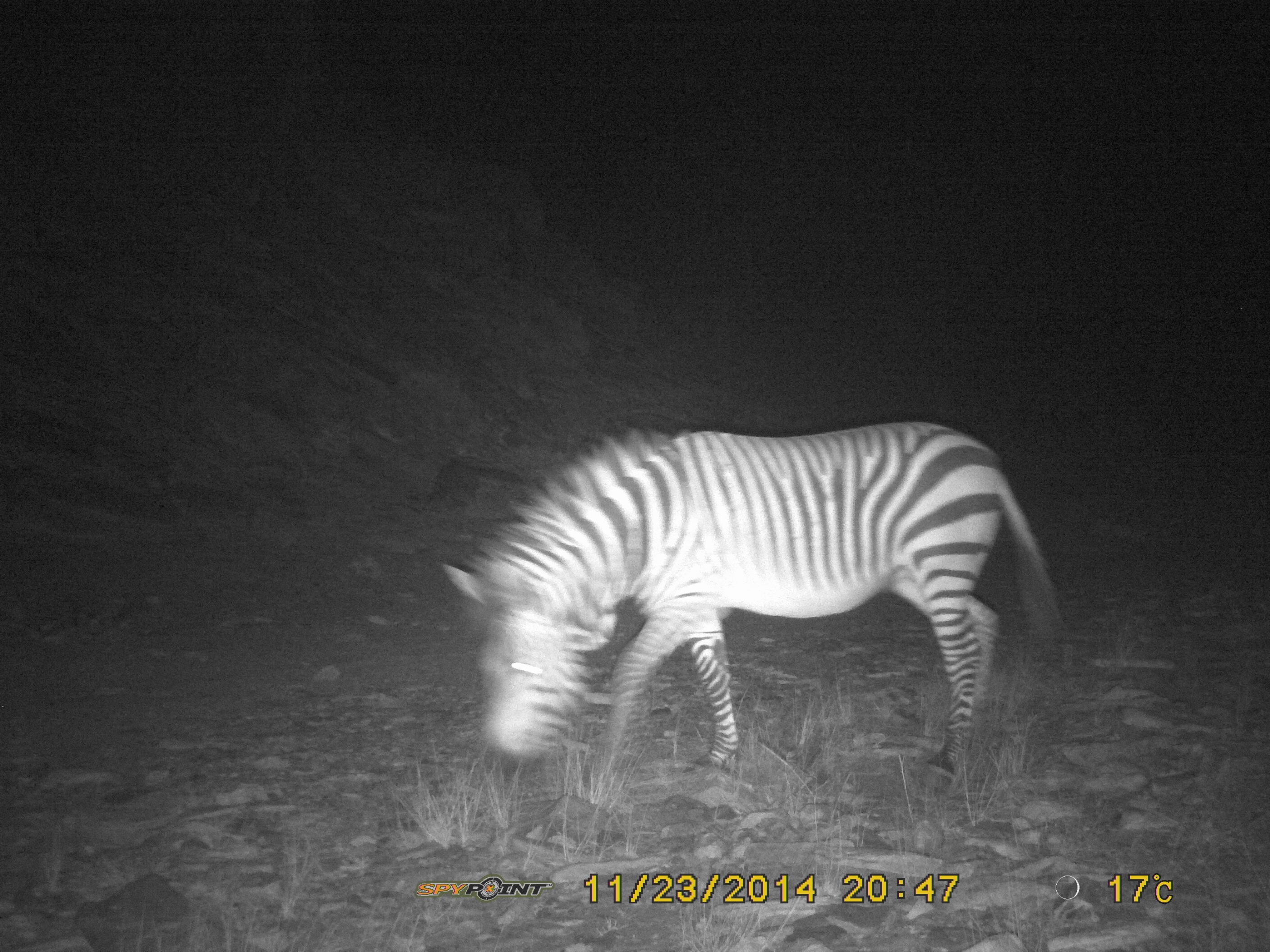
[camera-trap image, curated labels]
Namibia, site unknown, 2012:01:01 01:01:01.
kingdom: Animalia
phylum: Chordata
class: Mammalia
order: Perissodactyla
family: Equidae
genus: Equus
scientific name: Equus zebra hartmannae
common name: hartmann's mountain zebra